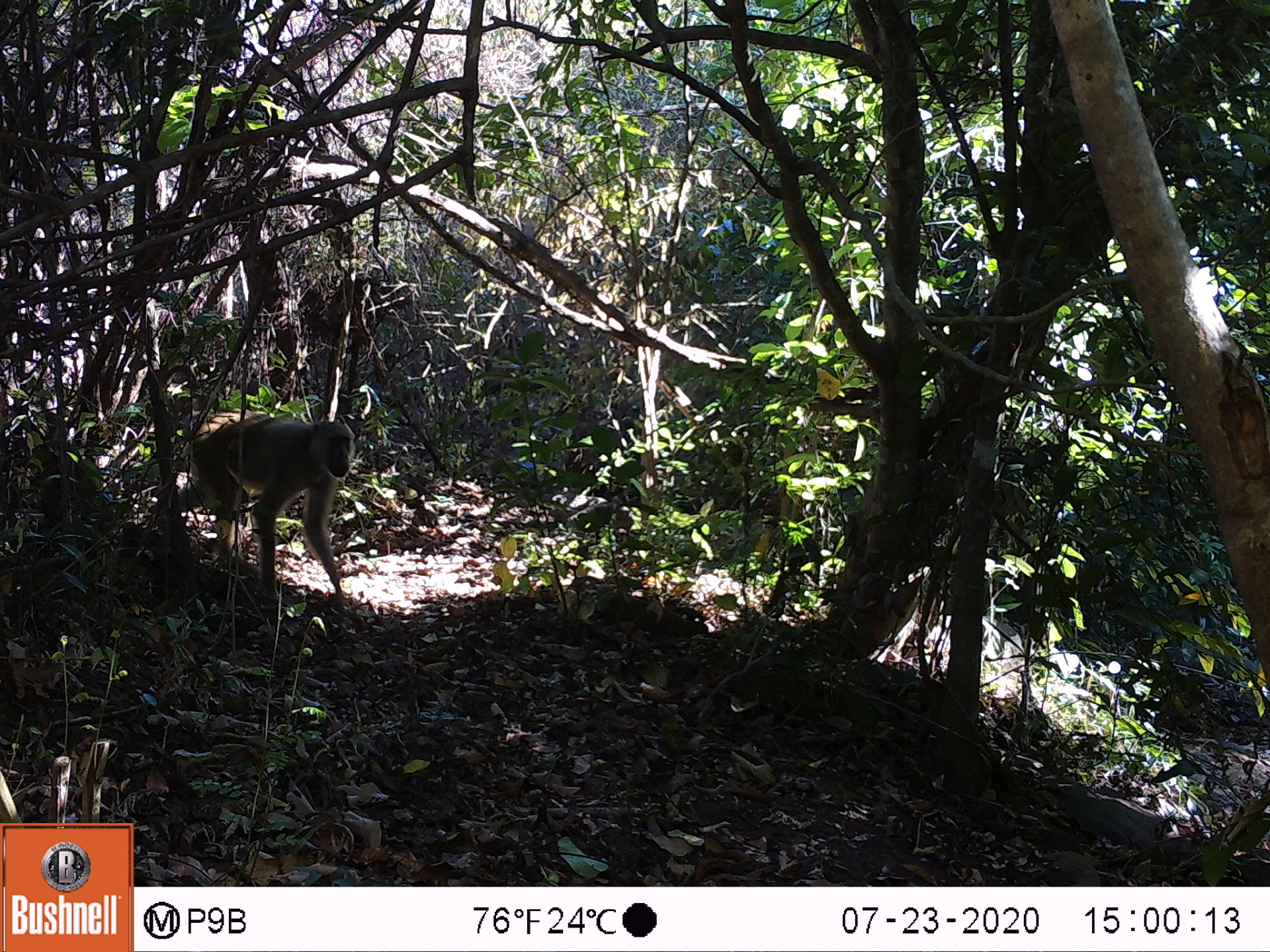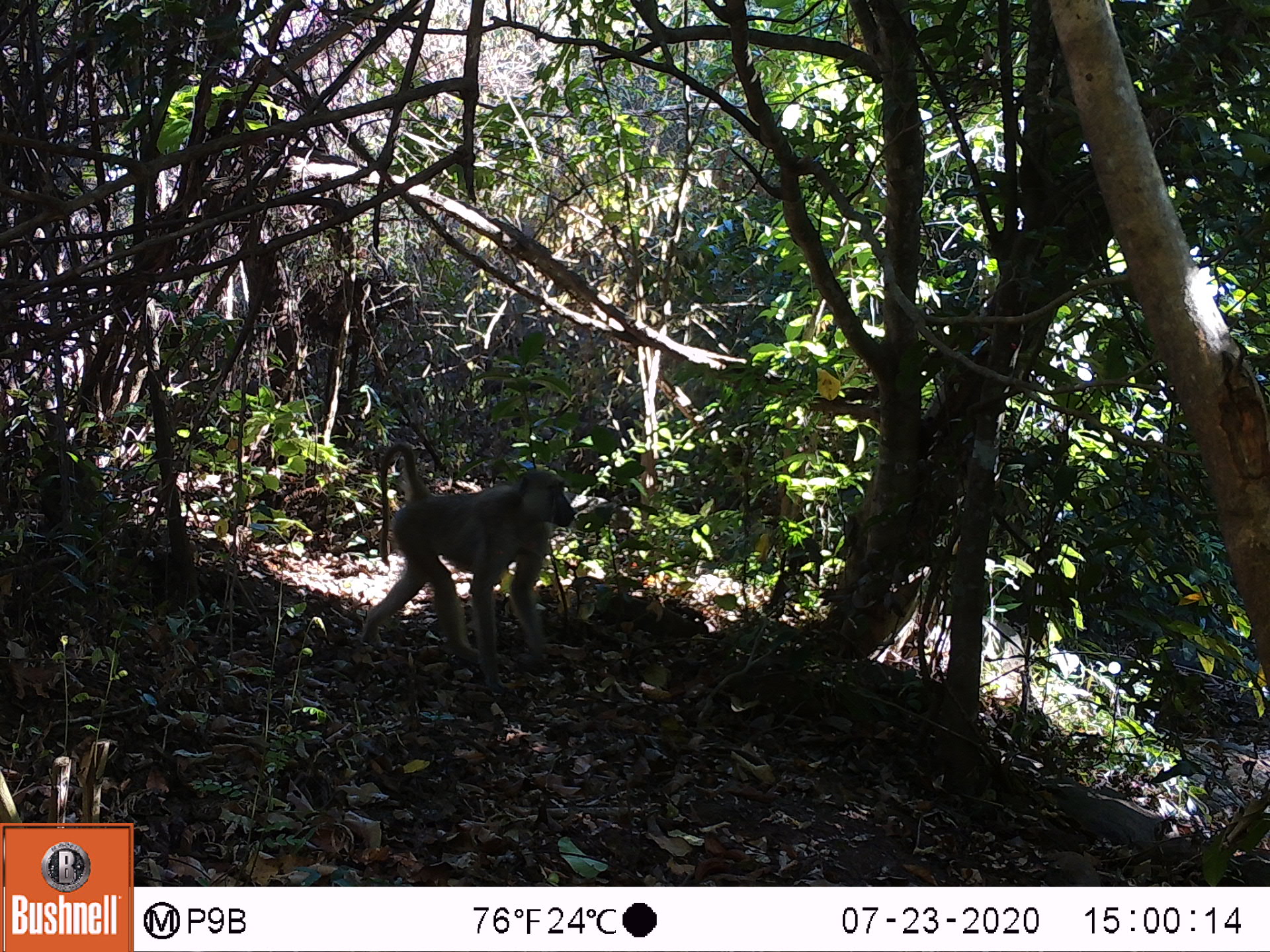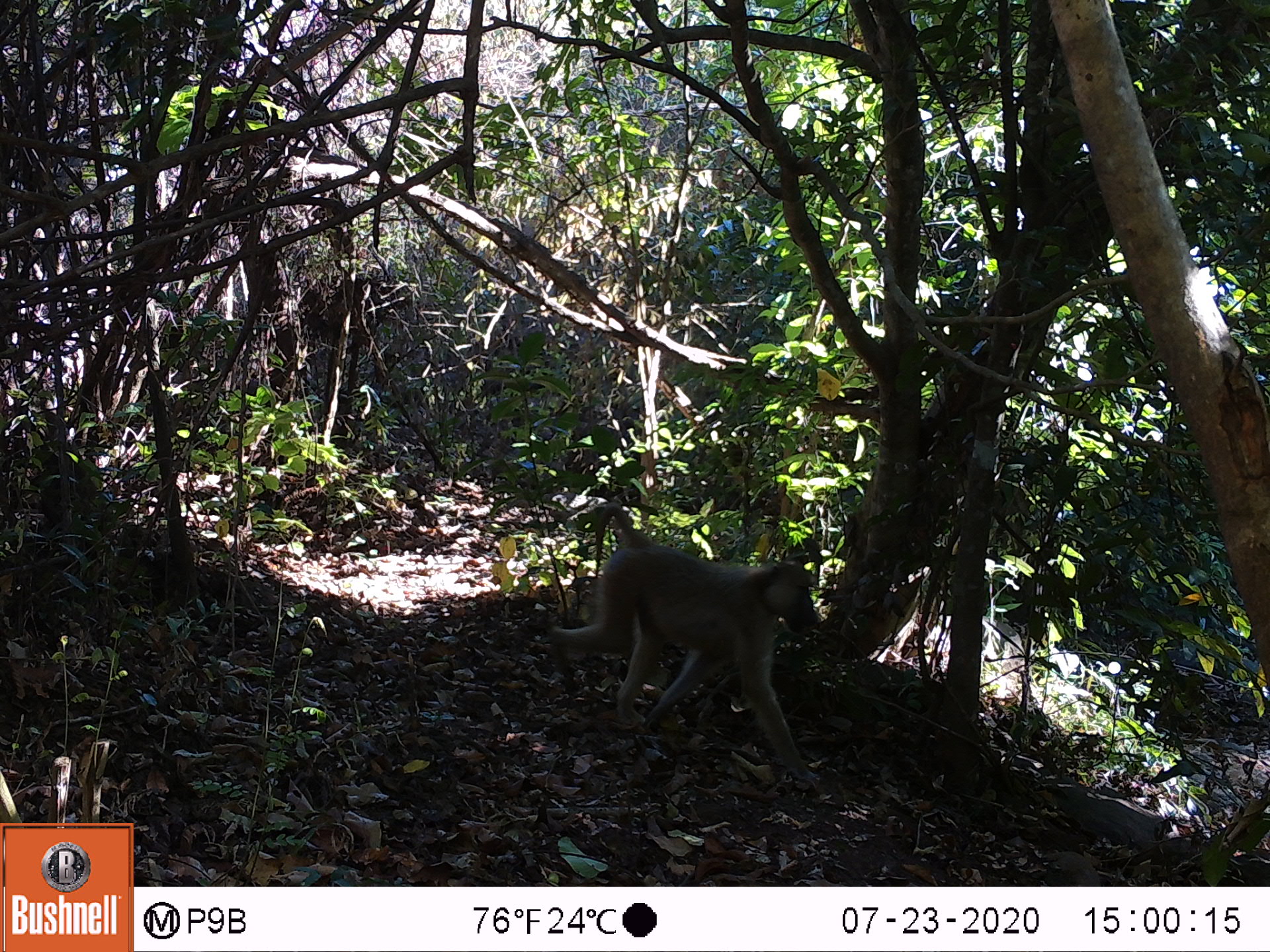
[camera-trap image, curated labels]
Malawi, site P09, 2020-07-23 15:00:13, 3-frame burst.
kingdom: Animalia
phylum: Chordata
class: Mammalia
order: Primates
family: Cercopithecidae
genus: Papio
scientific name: Papio cynocephalus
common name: yellow baboon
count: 1